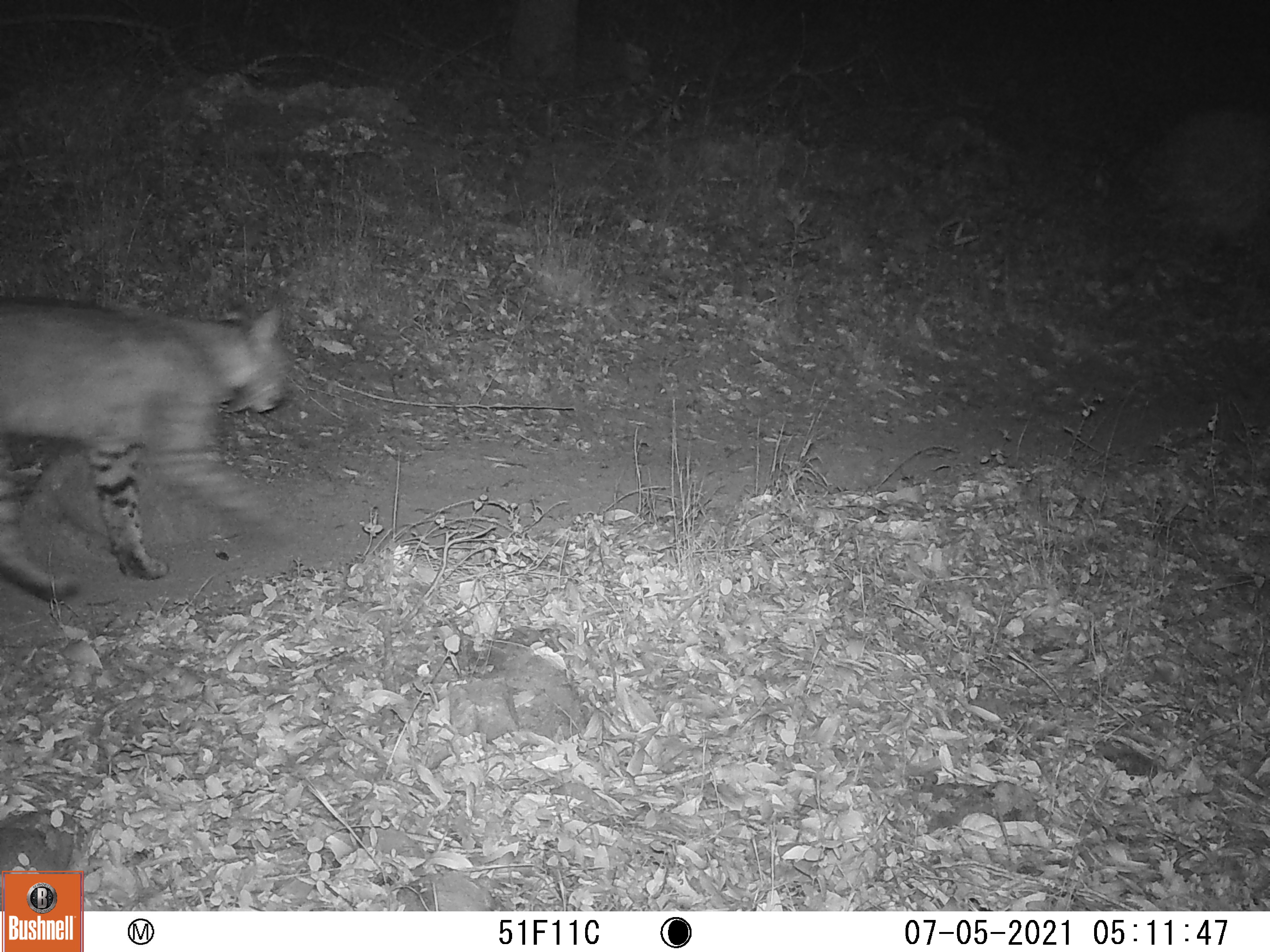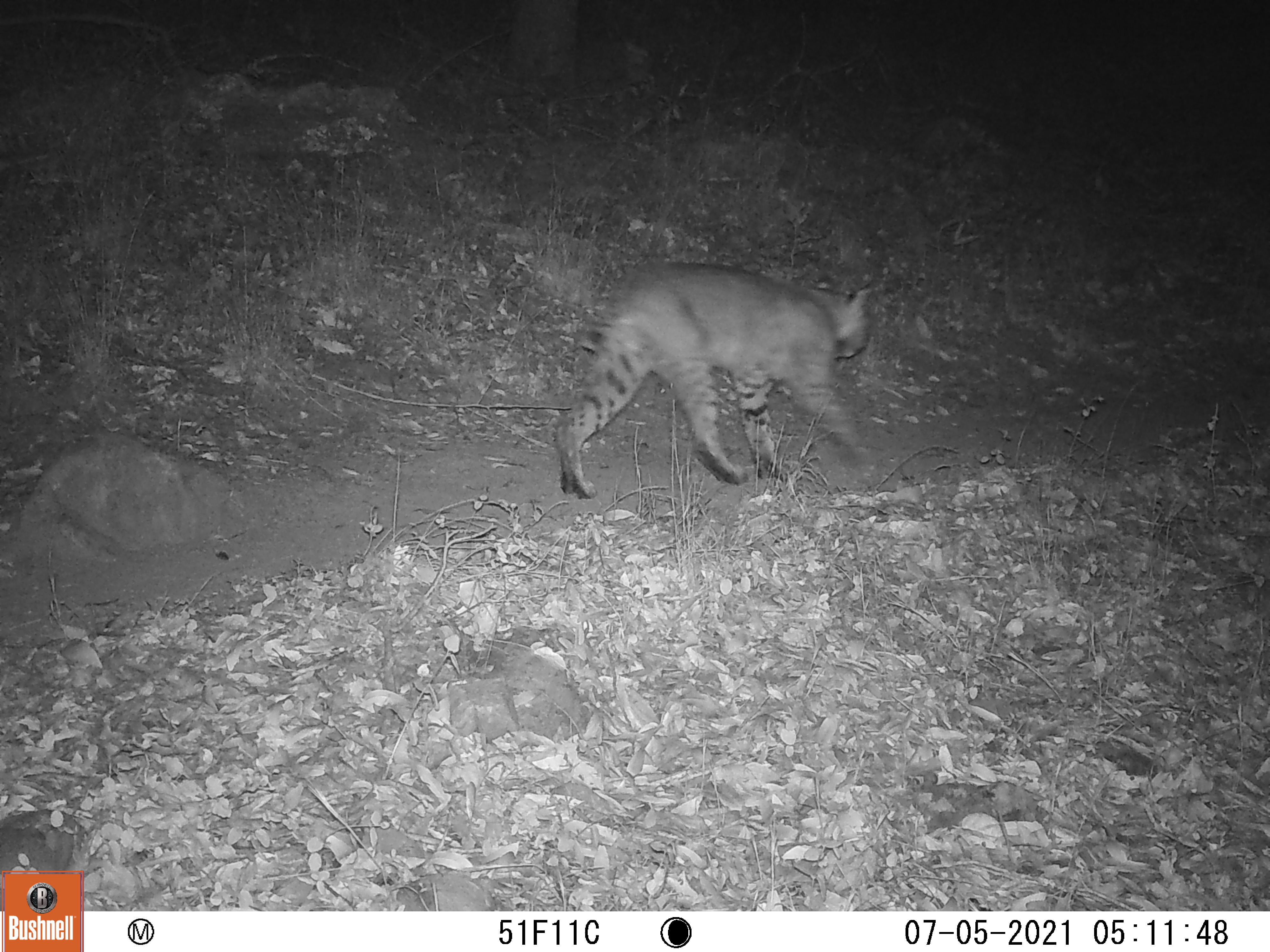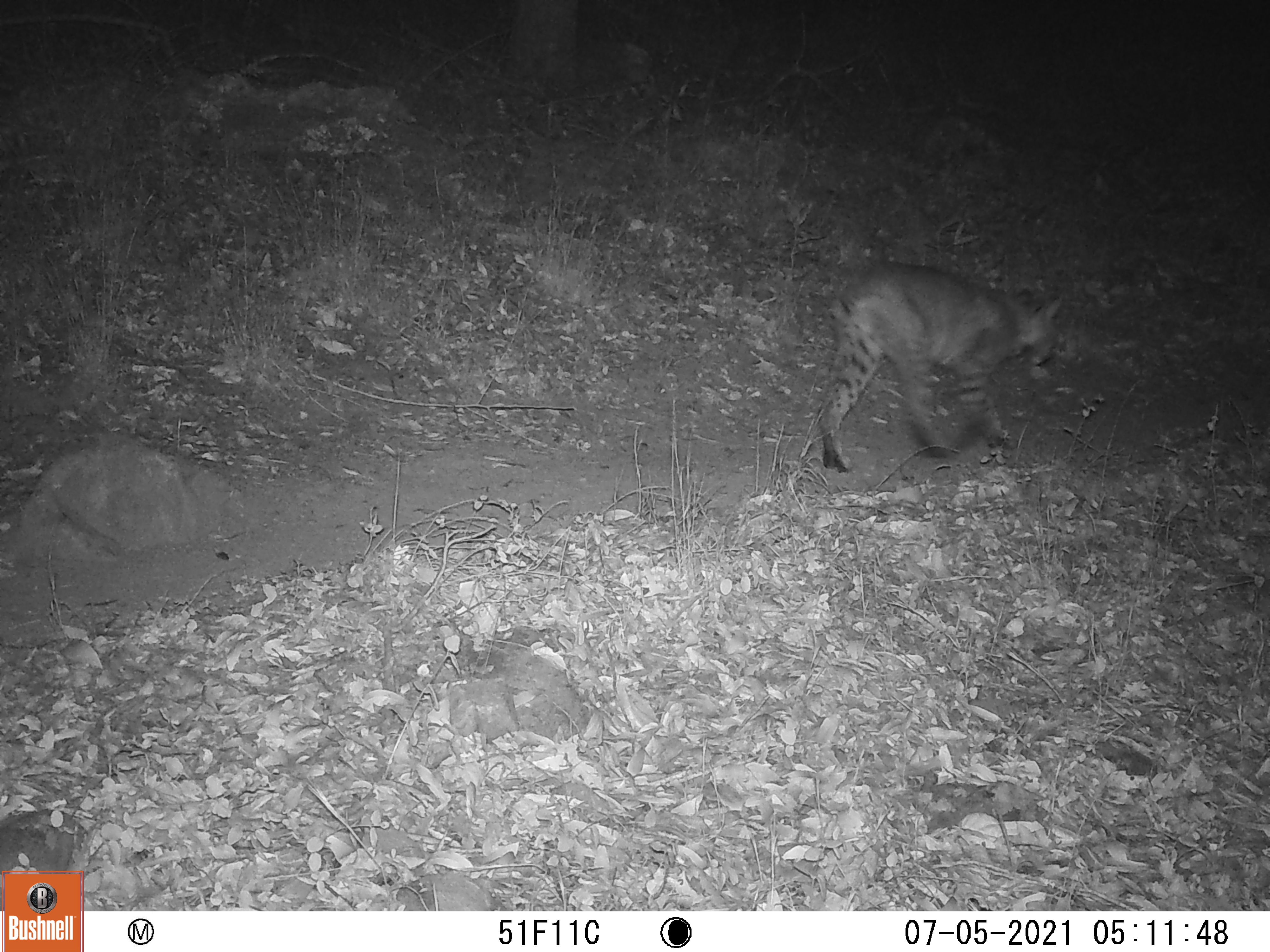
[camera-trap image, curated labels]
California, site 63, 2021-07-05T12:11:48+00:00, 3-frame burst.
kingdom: Animalia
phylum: Chordata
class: Mammalia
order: Carnivora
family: Felidae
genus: Lynx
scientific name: Lynx rufus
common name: bobcat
Bobcat (Lynx rufus).